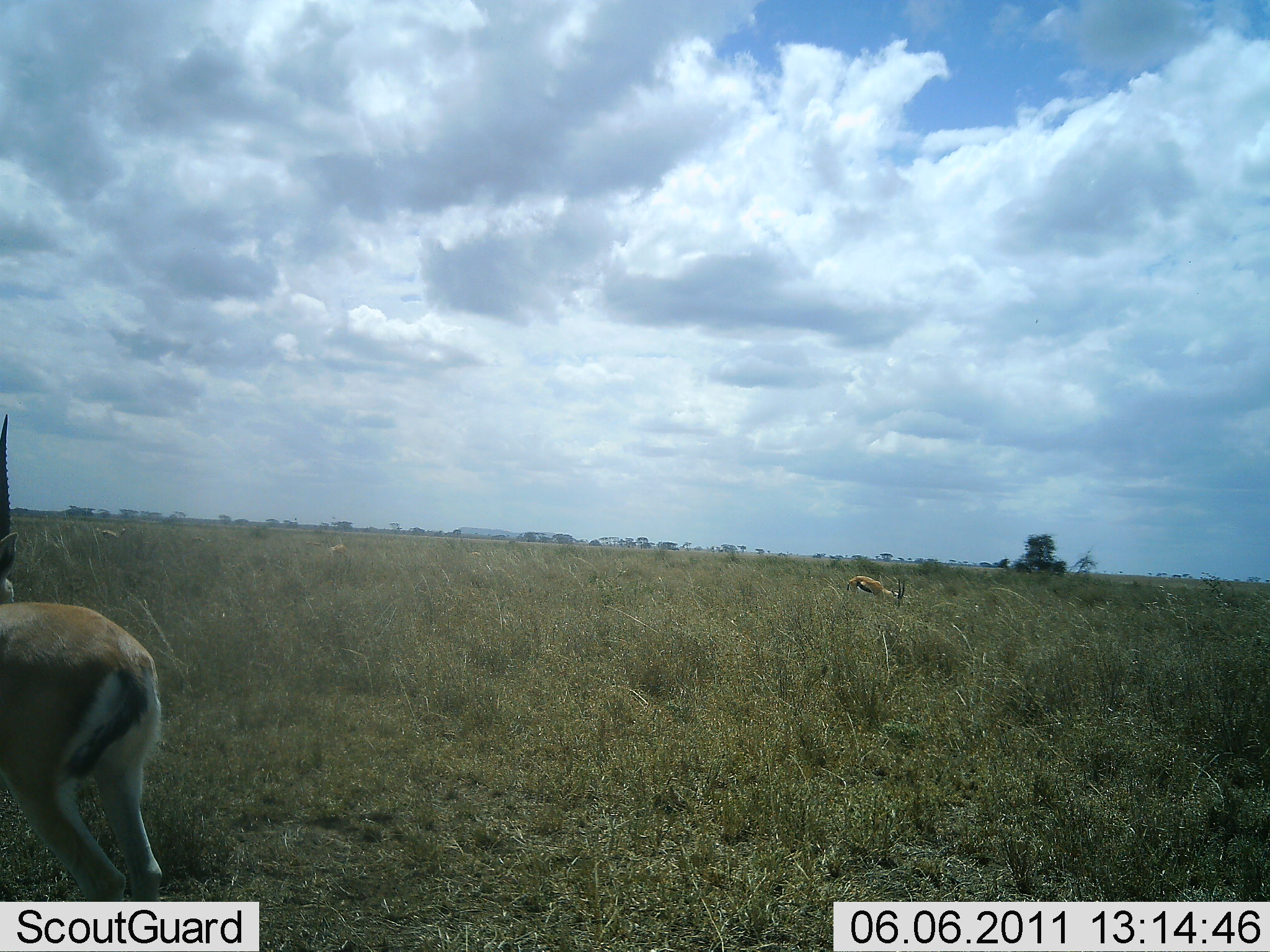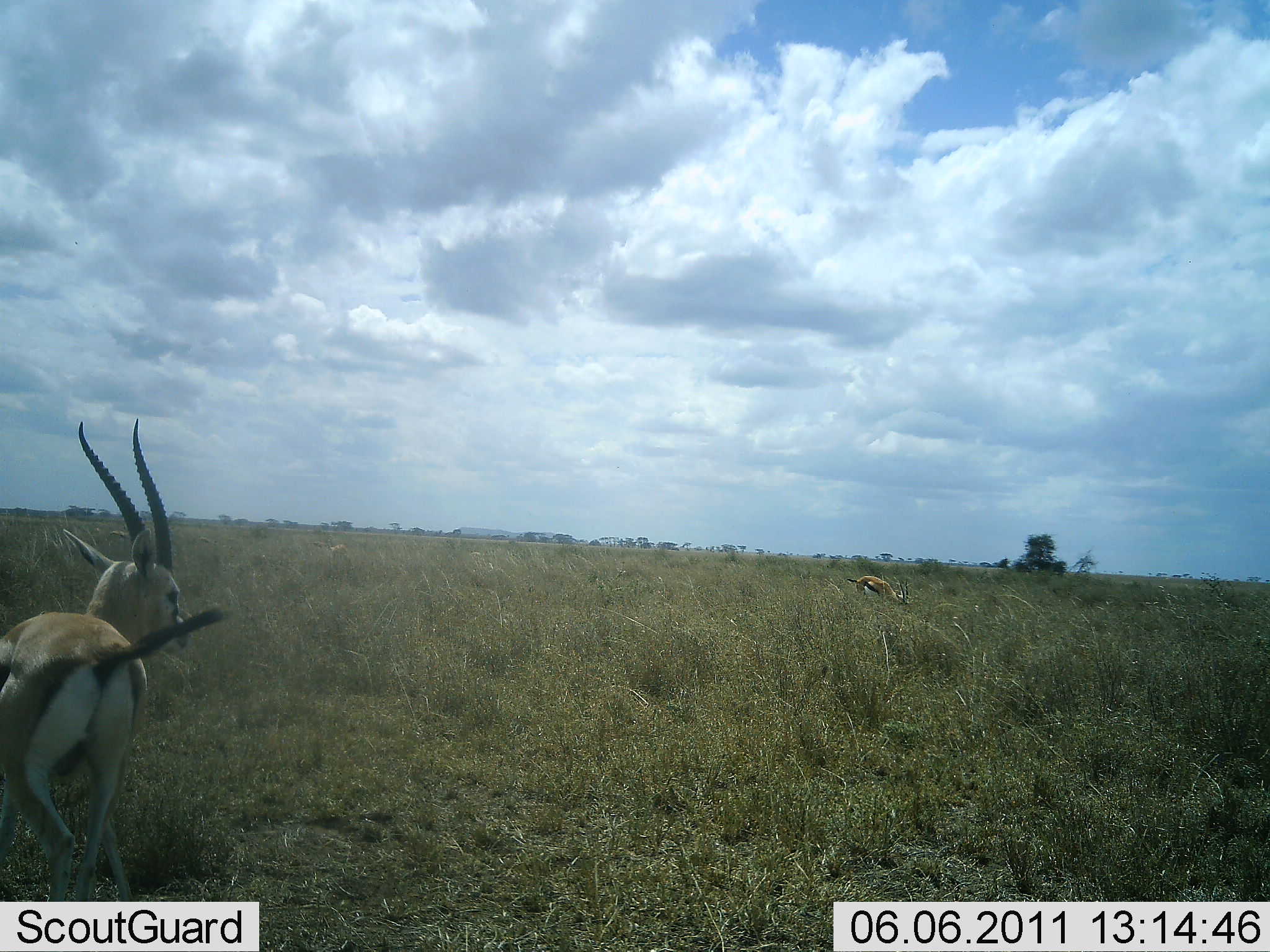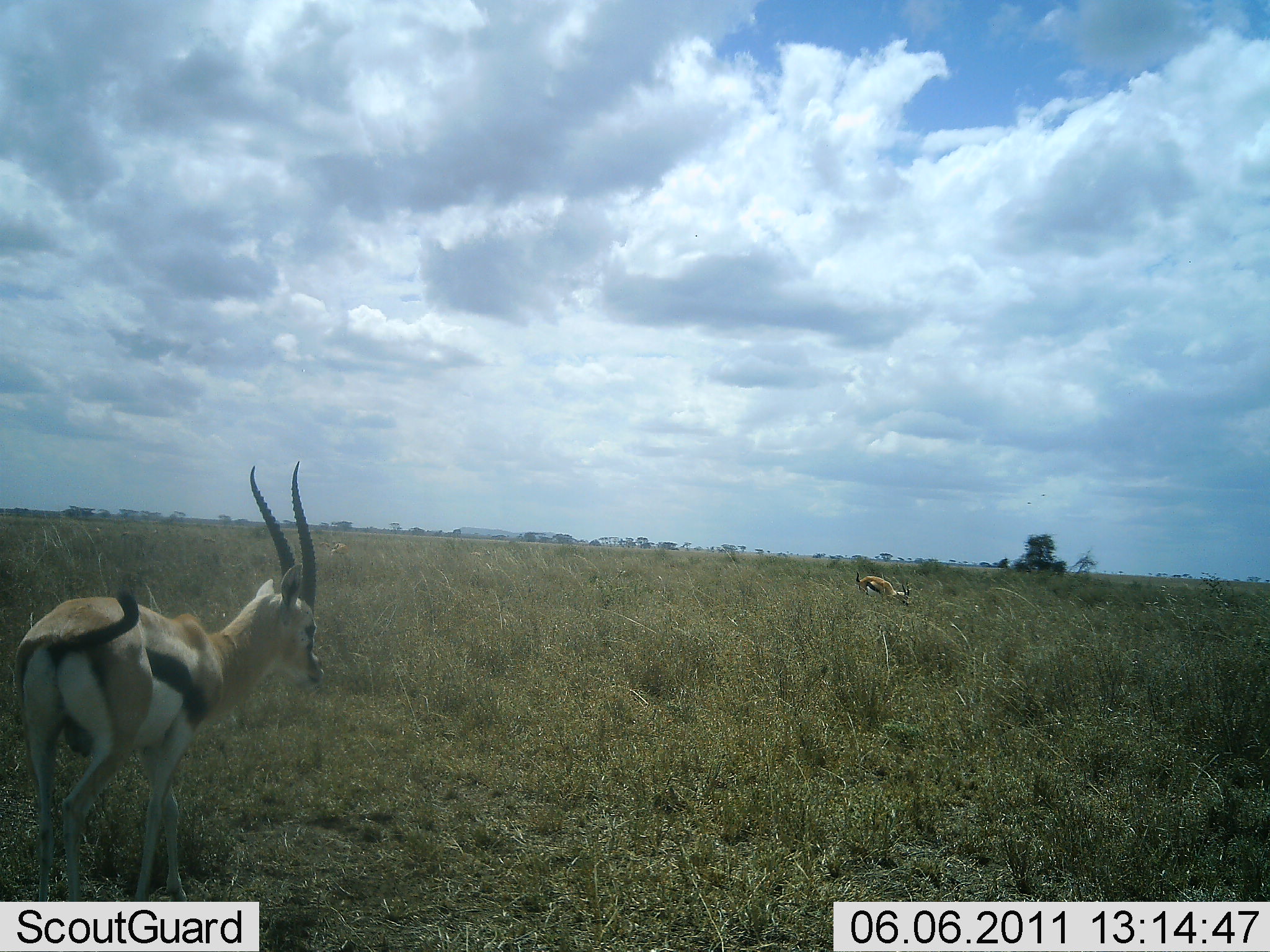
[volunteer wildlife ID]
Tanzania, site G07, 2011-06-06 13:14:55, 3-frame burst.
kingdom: Animalia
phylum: Chordata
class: Mammalia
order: Artiodactyla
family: Bovidae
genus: Eudorcas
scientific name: Eudorcas thomsonii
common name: thomson's gazelle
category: gazellethomsons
Gazellethomsons (thomson's gazelle) (Eudorcas thomsonii), count 2. Behavior (volunteer vote fractions): standing 17%, resting 0%, moving 75%, interacting 0%. Young present (vote fraction): 0%. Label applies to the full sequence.